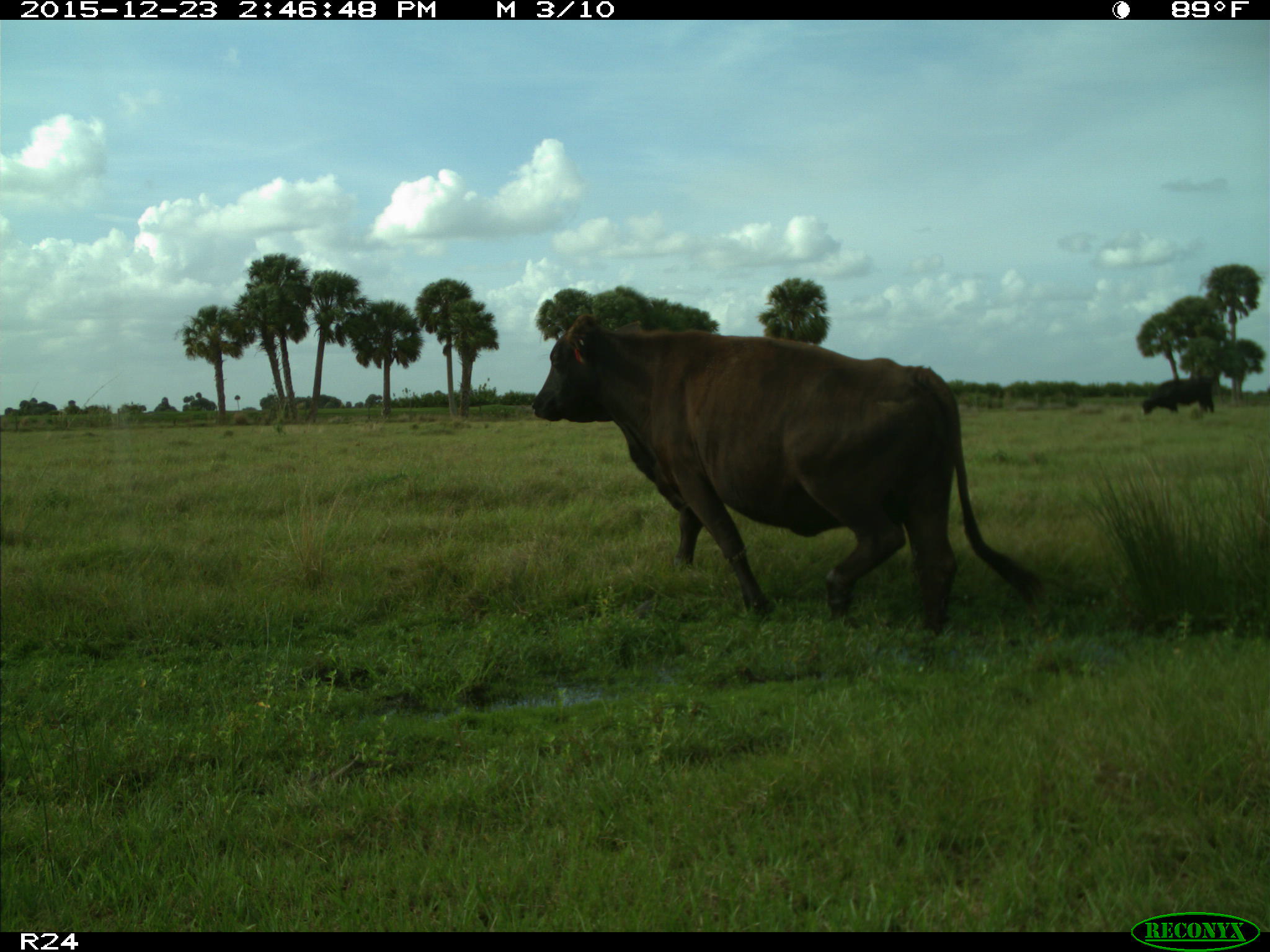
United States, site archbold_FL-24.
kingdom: Animalia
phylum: Chordata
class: Mammalia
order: Artiodactyla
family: Bovidae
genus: Bos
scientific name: Bos taurus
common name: domestic cow